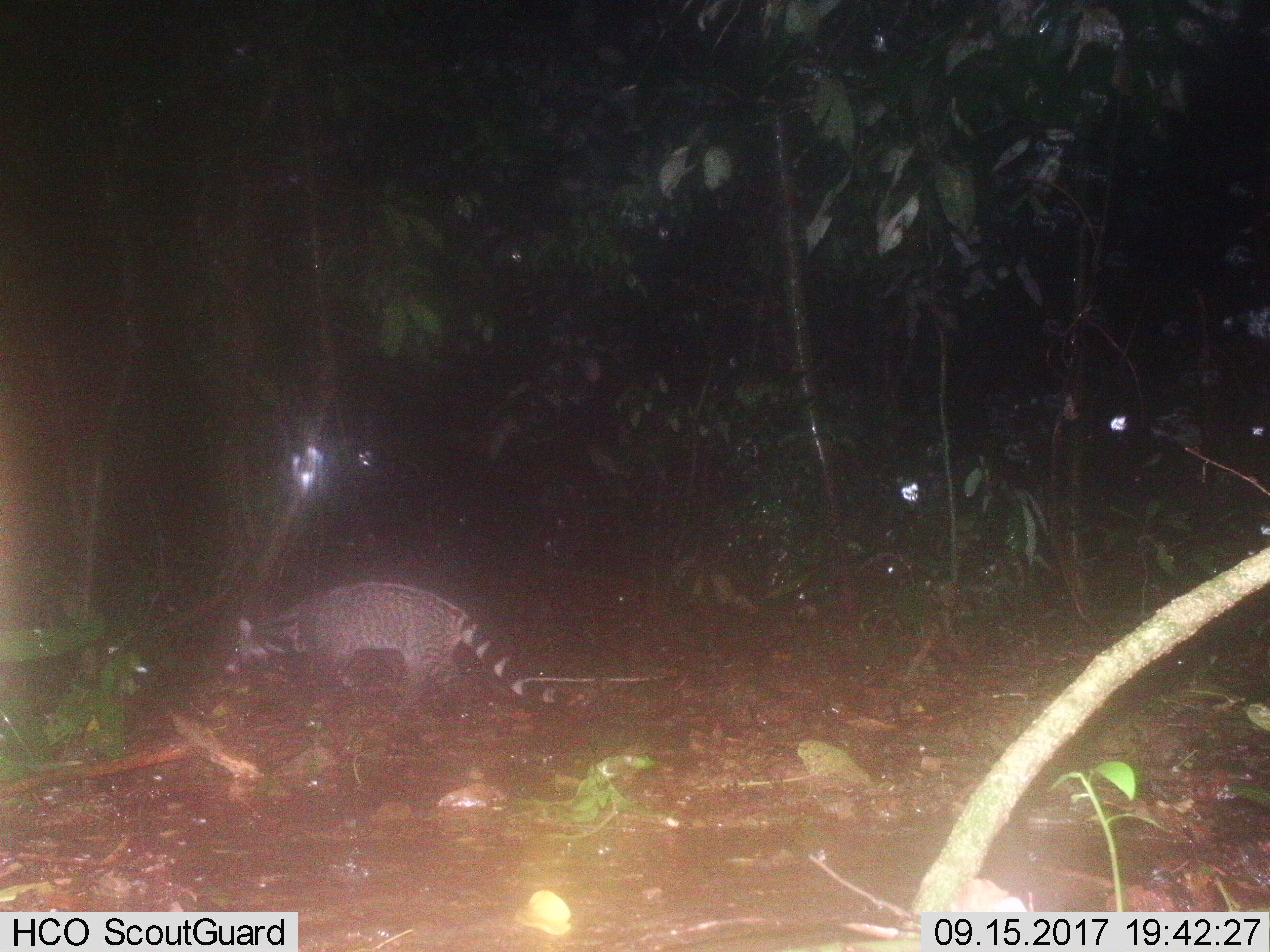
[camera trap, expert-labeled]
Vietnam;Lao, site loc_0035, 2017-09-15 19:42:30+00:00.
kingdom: Animalia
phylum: Chordata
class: Mammalia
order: Carnivora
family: Viverridae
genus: Viverra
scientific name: Viverra zibetha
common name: large indian civet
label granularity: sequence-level